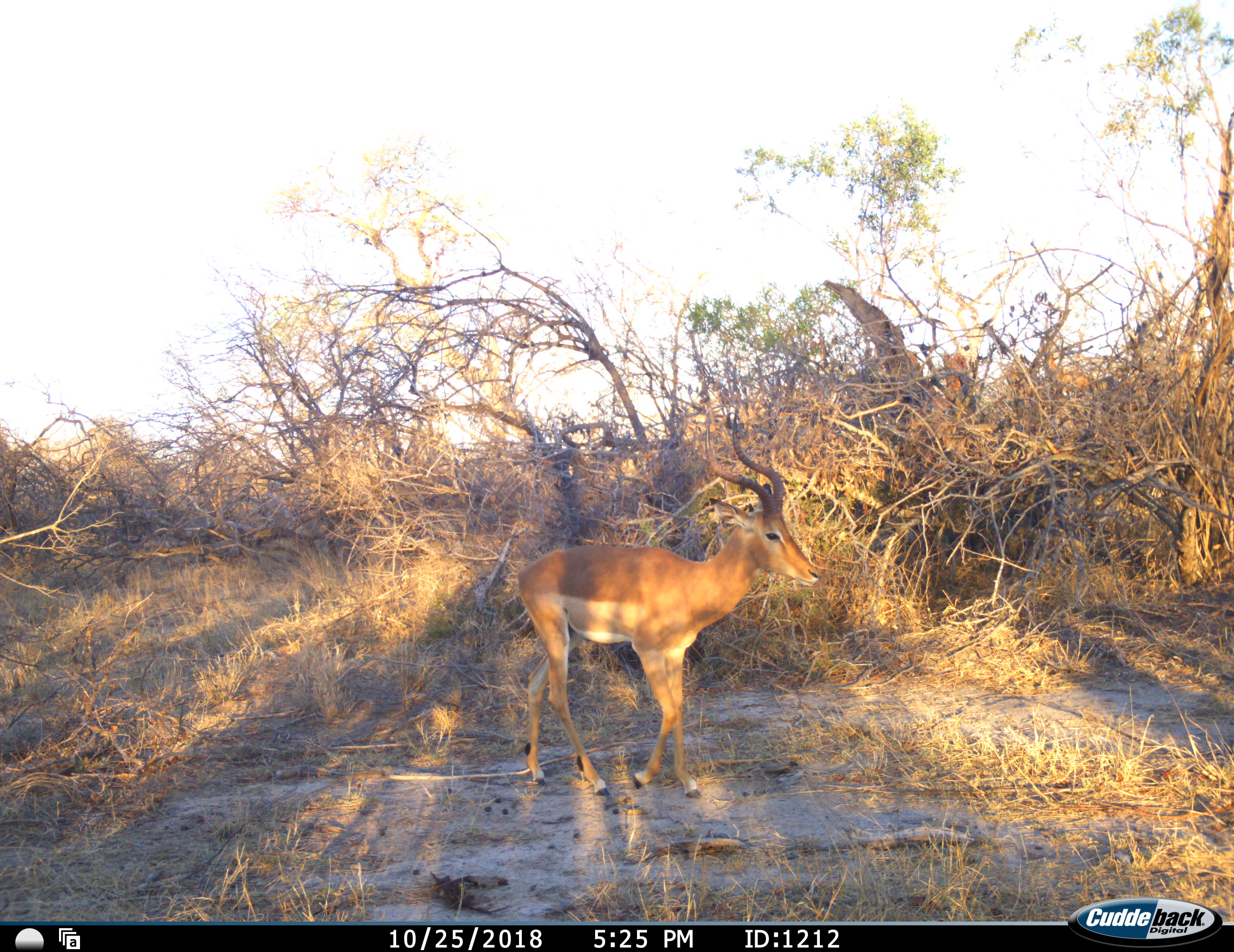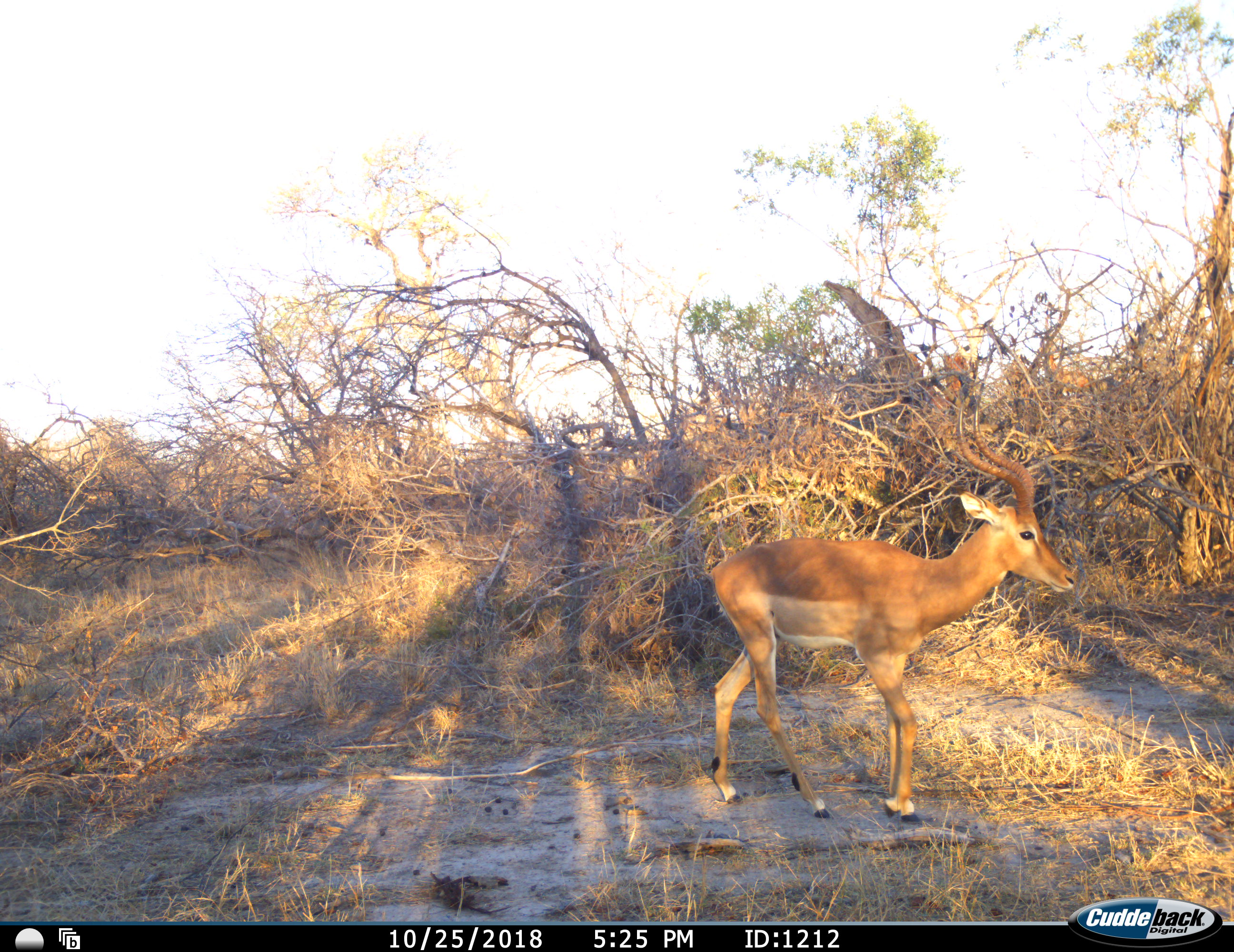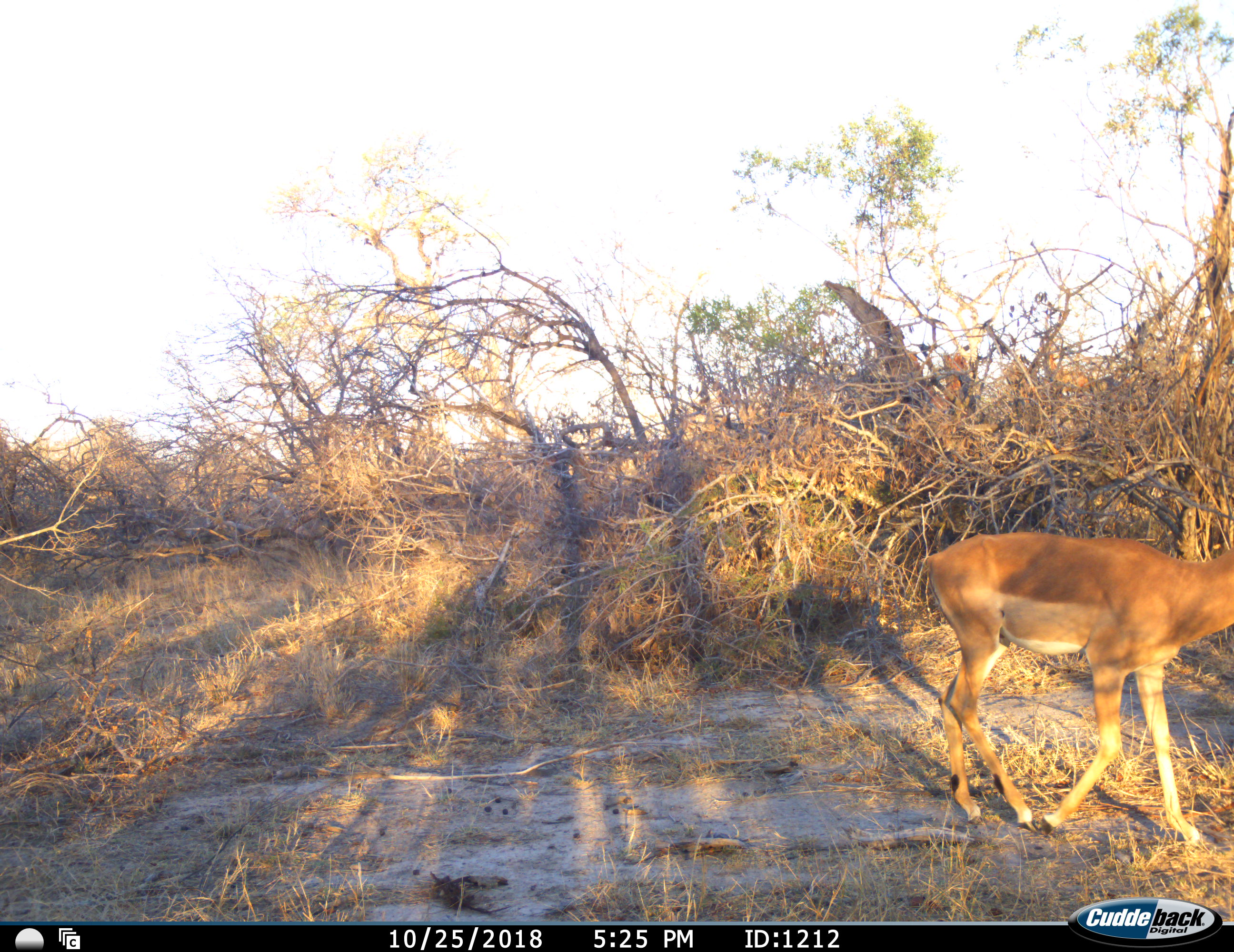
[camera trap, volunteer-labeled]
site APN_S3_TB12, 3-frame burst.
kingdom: Animalia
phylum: Chordata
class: Mammalia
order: Artiodactyla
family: Bovidae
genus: Aepyceros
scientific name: Aepyceros melampus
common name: impala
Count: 1.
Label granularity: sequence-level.